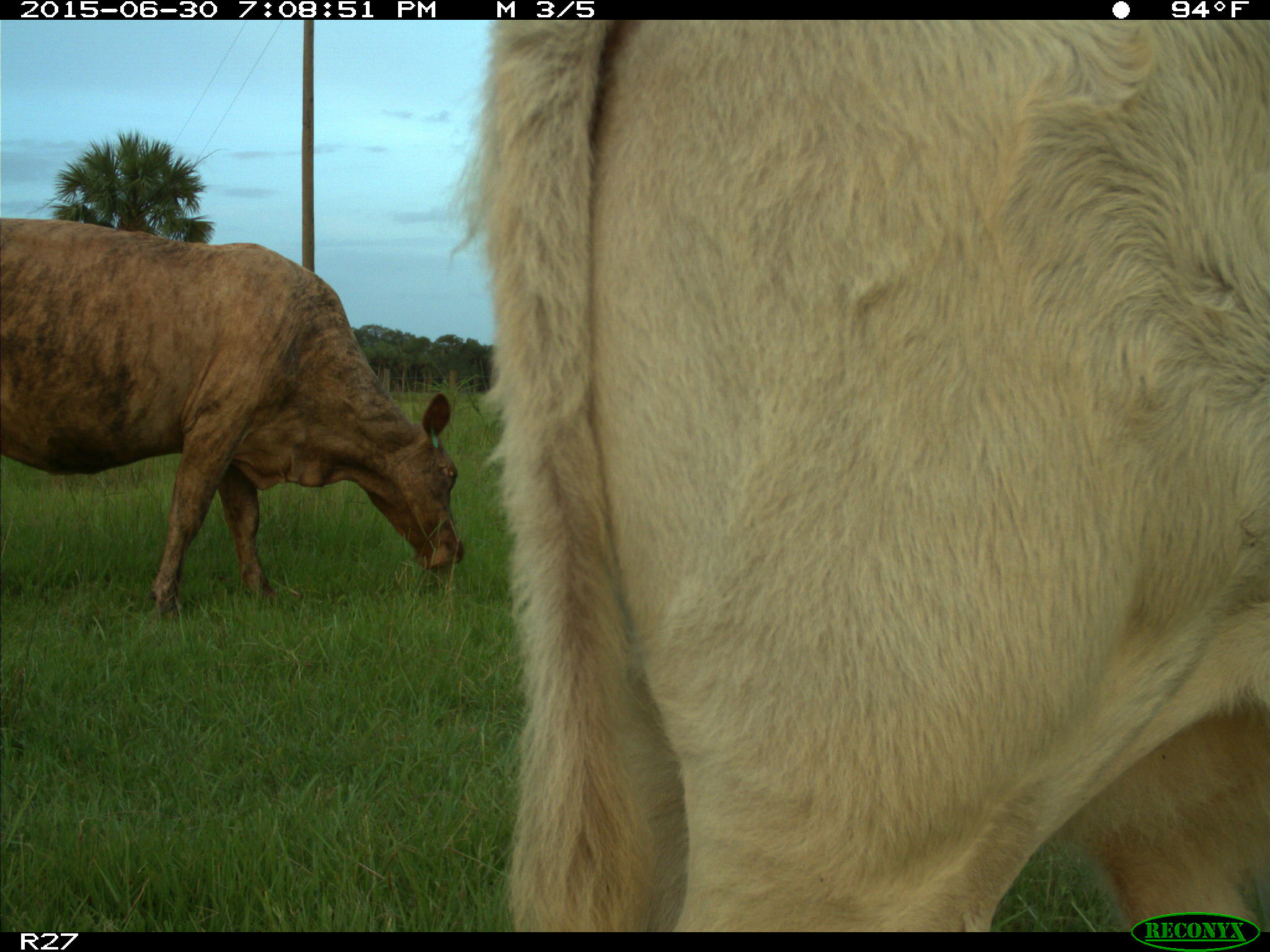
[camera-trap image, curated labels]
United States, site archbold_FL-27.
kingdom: Animalia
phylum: Chordata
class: Mammalia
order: Artiodactyla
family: Bovidae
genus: Bos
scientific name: Bos taurus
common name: domestic cow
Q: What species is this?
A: Bos taurus (domestic cow).